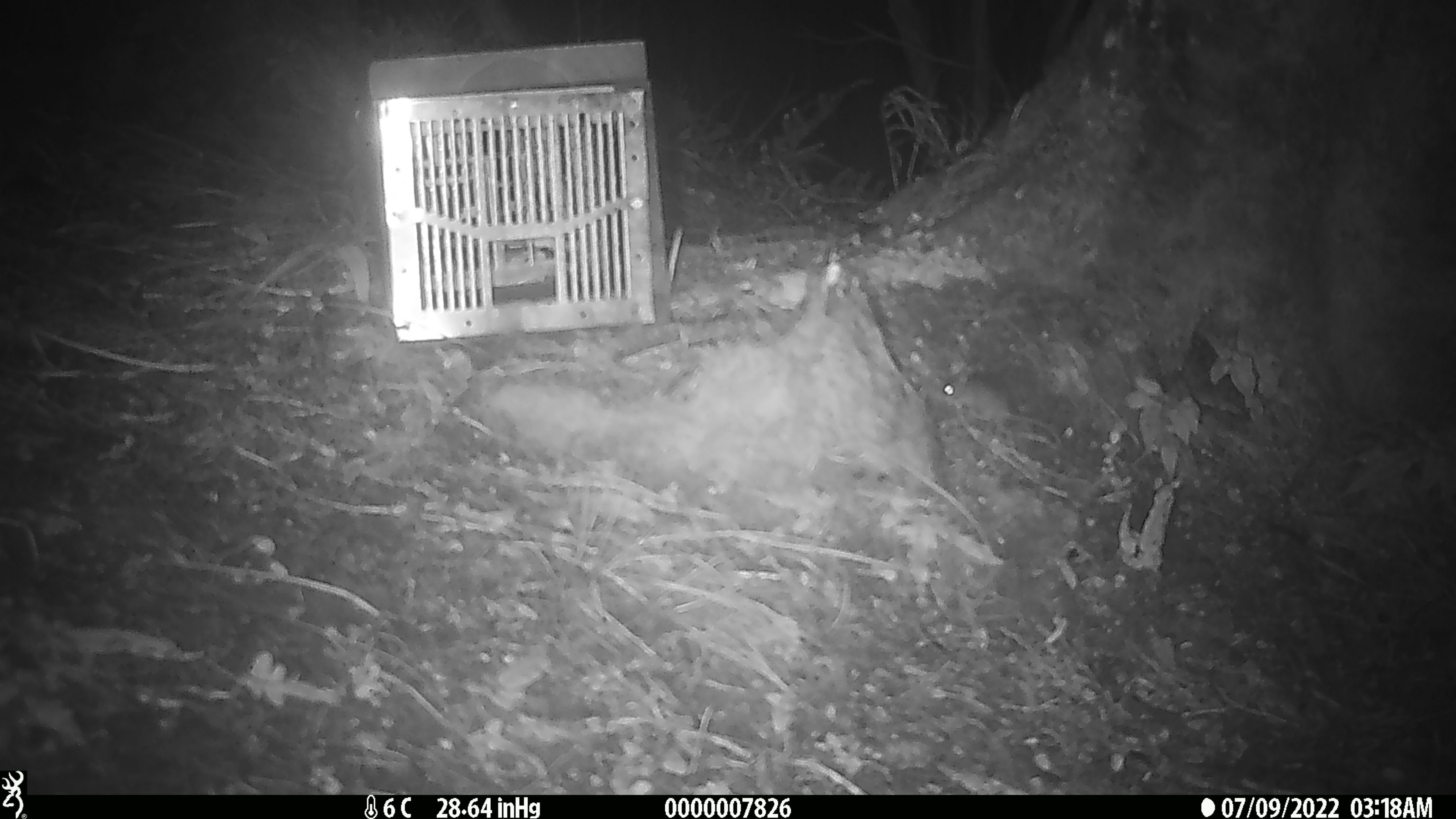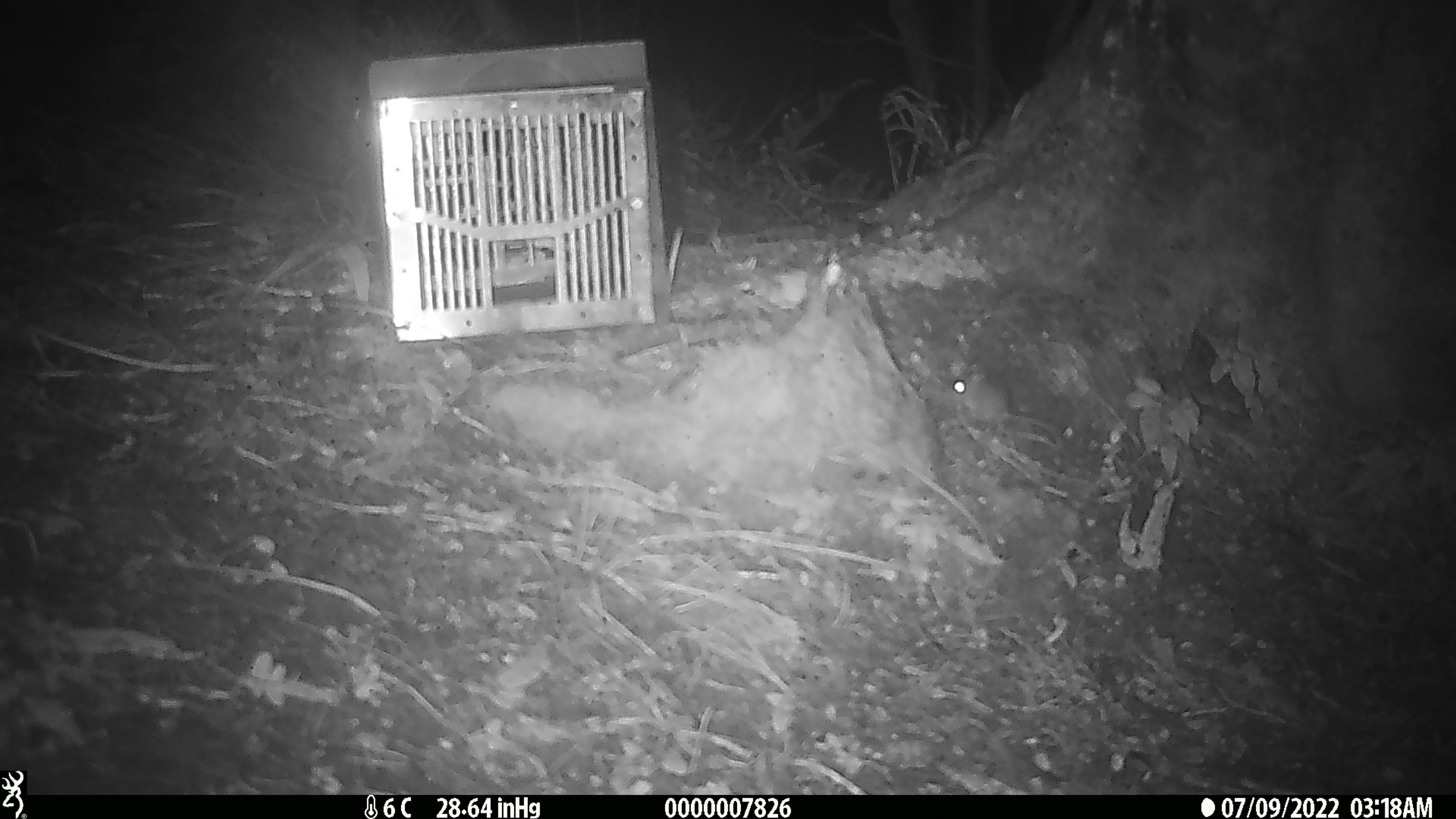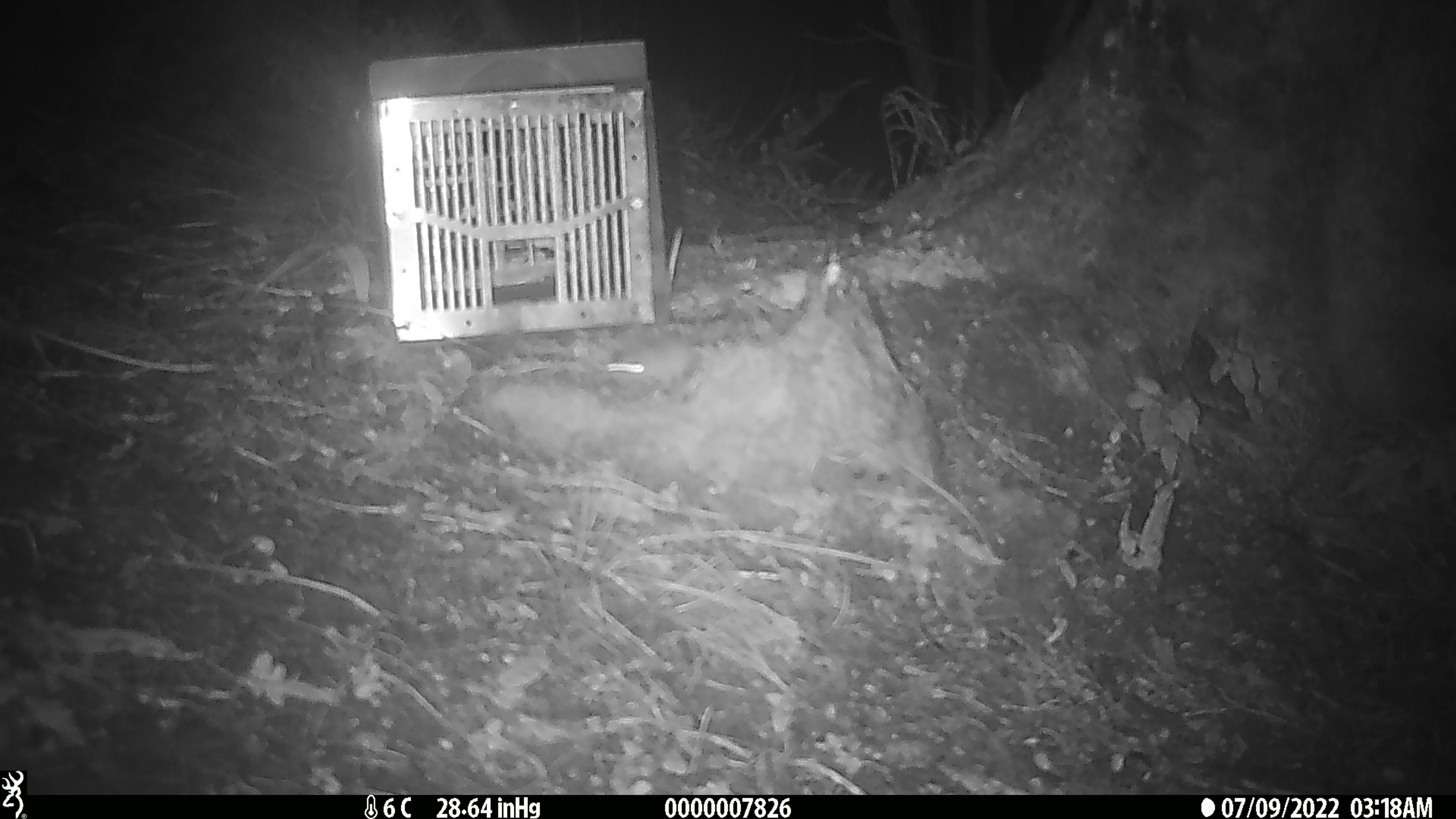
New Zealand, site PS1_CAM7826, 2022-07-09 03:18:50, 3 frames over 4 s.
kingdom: Animalia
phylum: Chordata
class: Mammalia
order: Rodentia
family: Muridae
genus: Mus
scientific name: Mus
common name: mouse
Mouse (Mus).